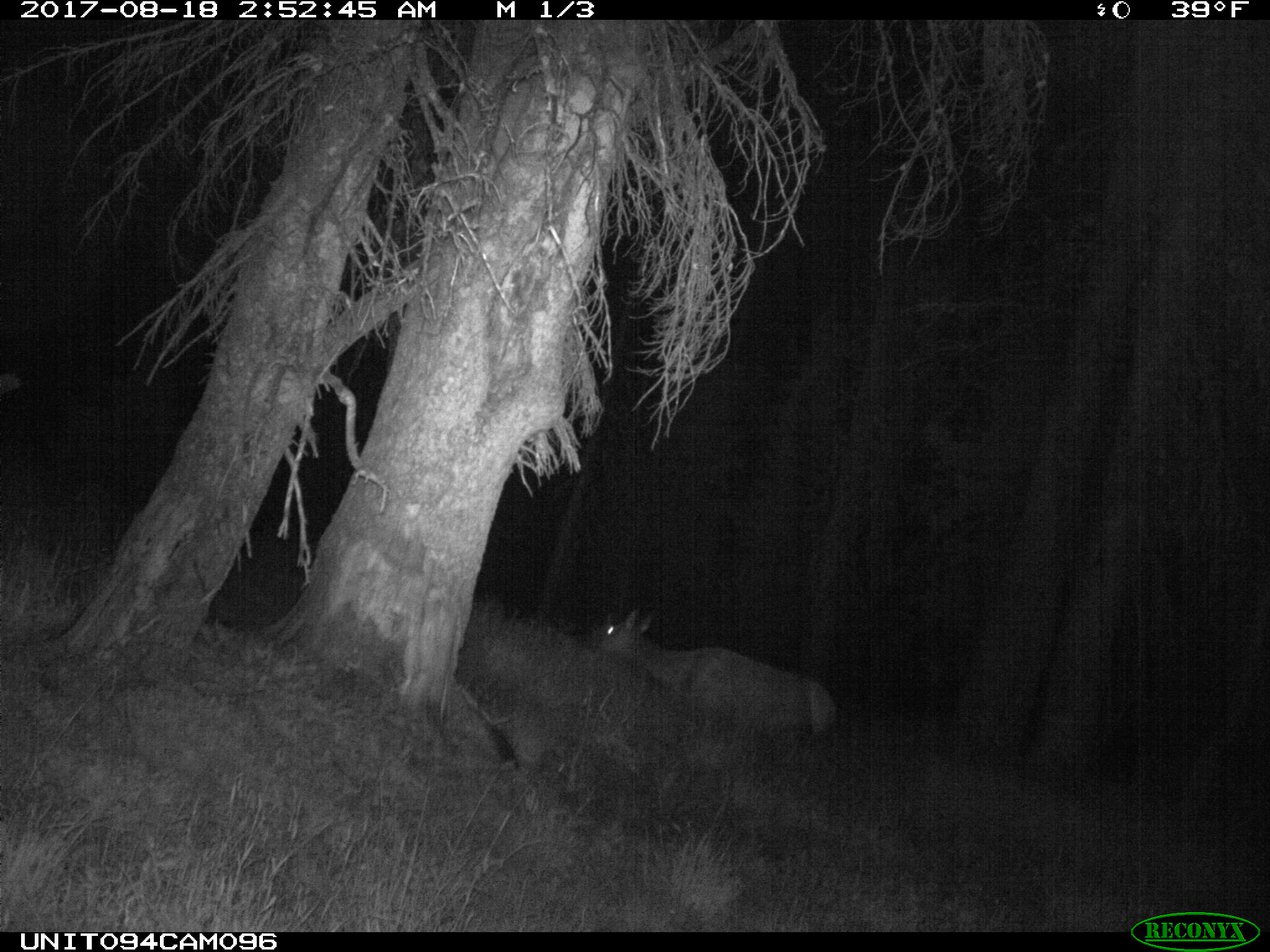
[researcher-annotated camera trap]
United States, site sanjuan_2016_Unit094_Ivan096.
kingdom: Animalia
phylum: Chordata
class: Mammalia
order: Artiodactyla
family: Cervidae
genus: Cervus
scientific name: Cervus elaphus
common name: red deer